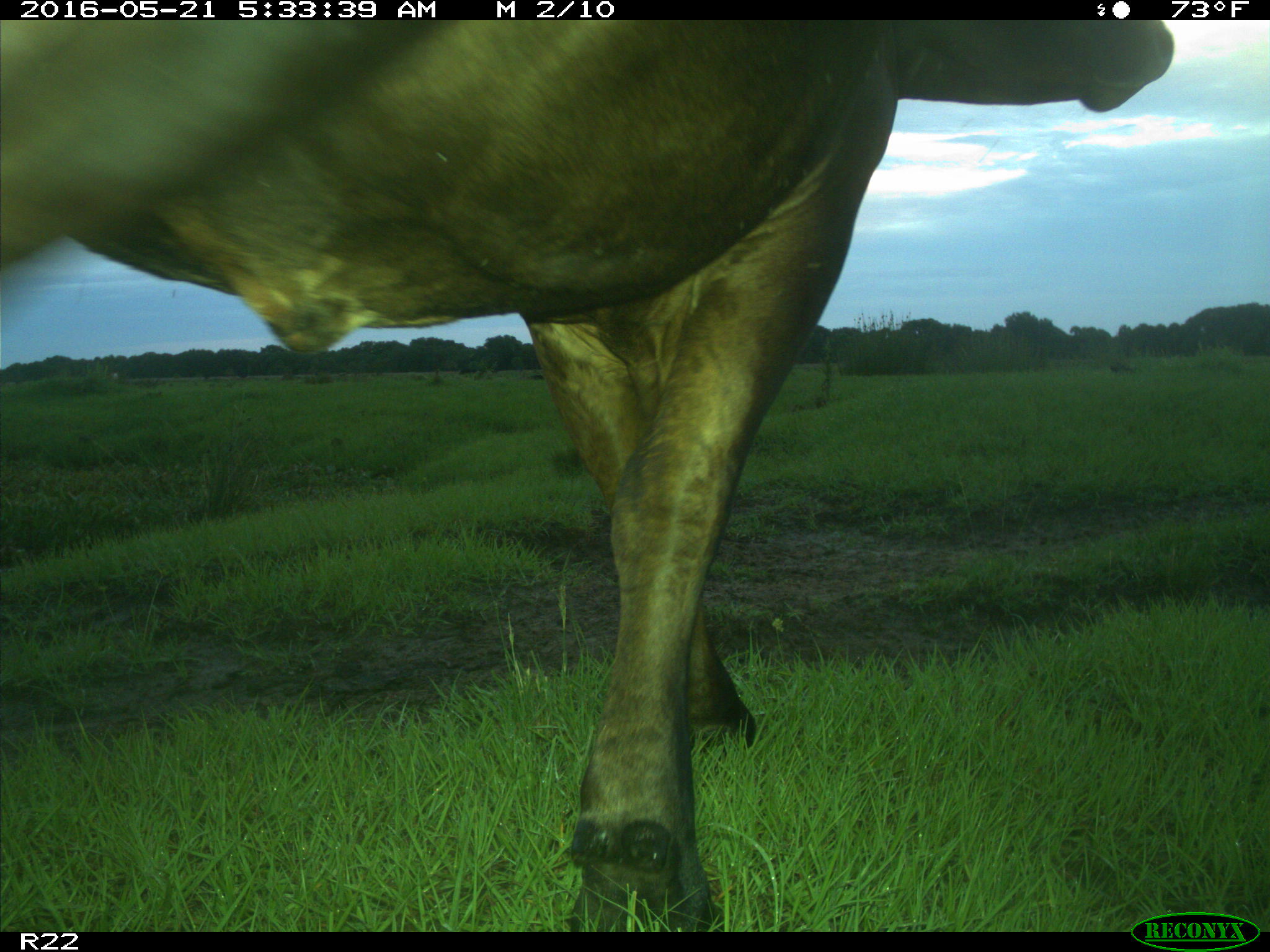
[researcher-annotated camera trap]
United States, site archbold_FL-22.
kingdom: Animalia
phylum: Chordata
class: Mammalia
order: Artiodactyla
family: Bovidae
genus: Bos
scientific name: Bos taurus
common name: domestic cow